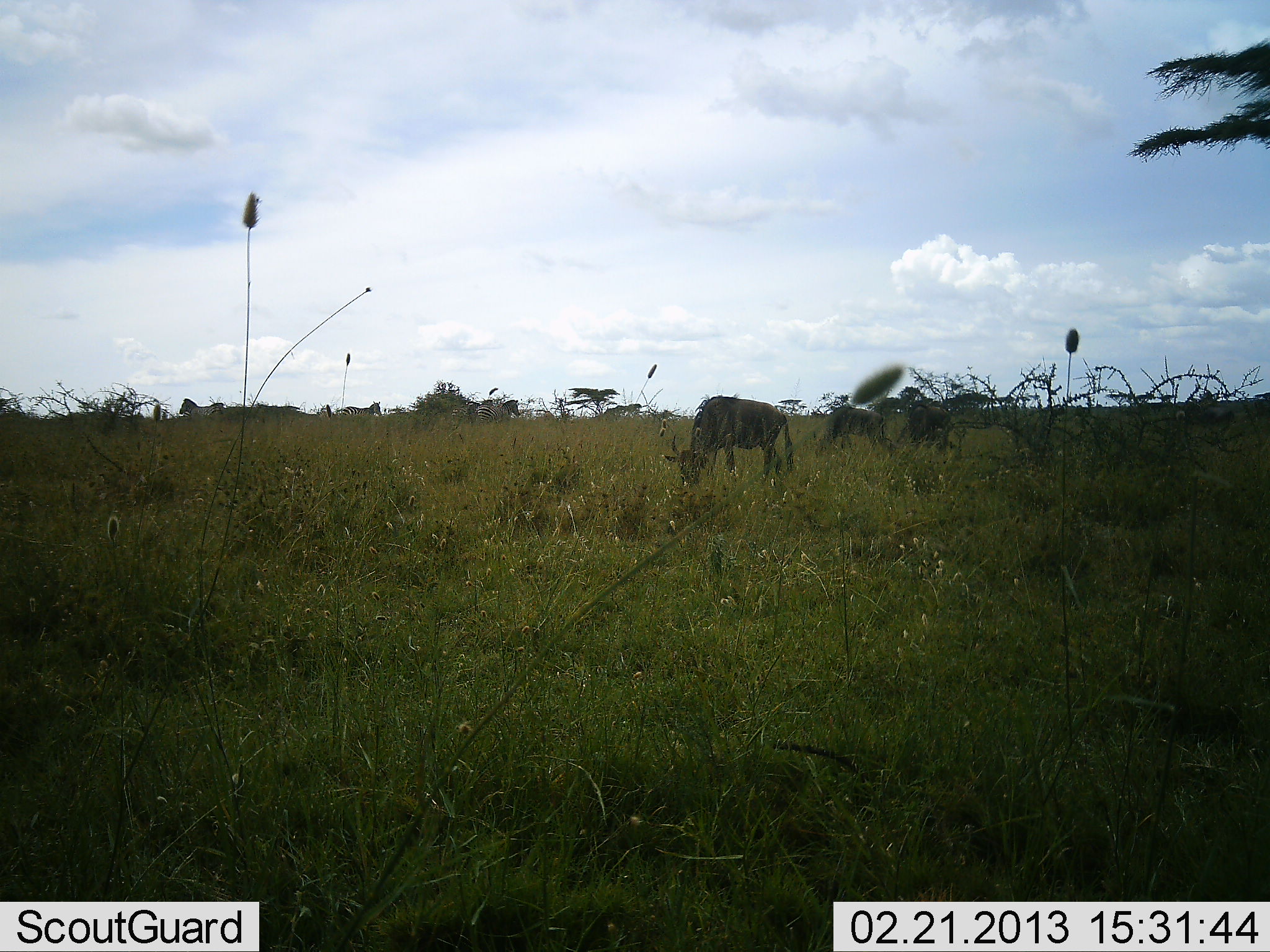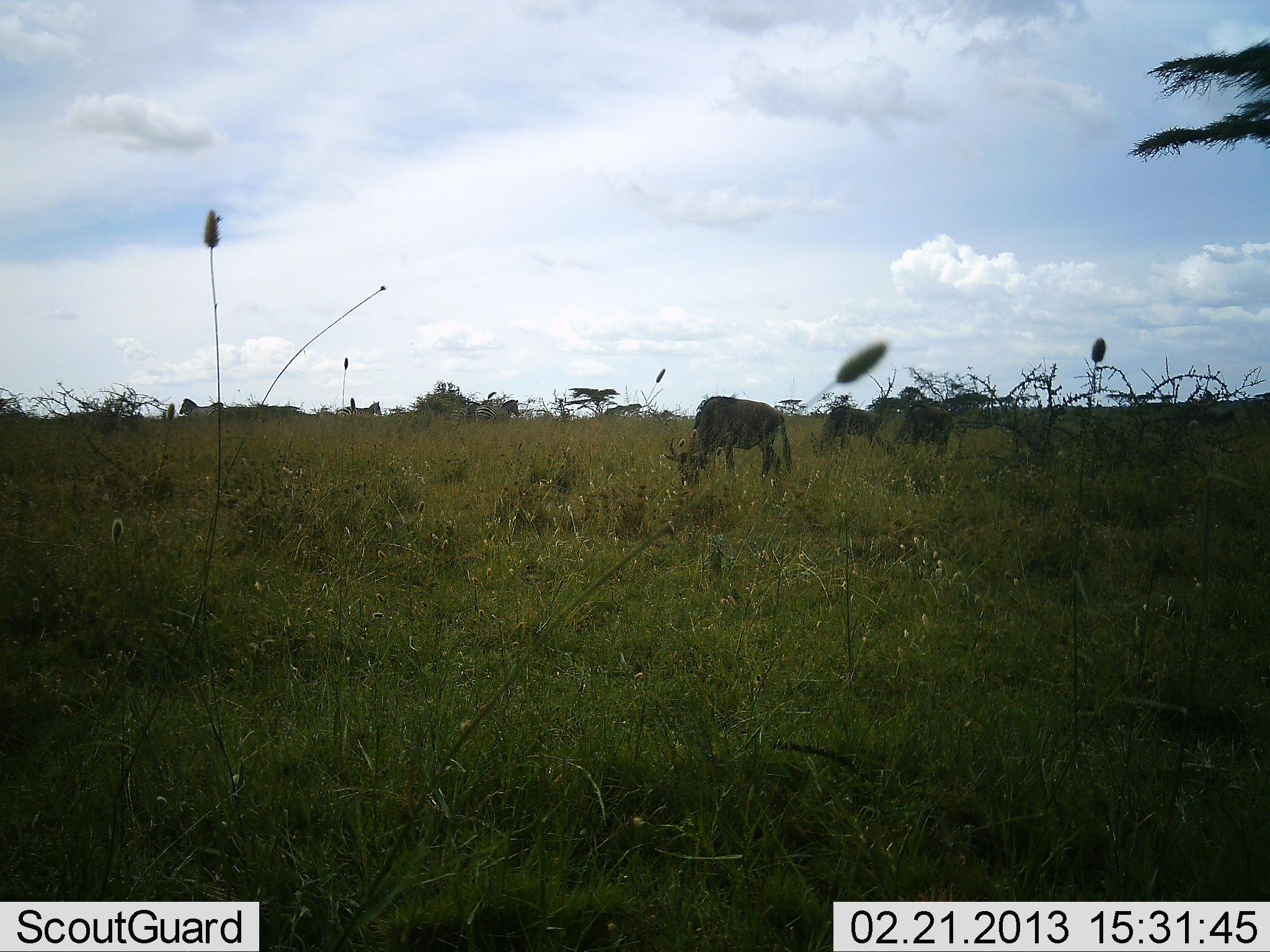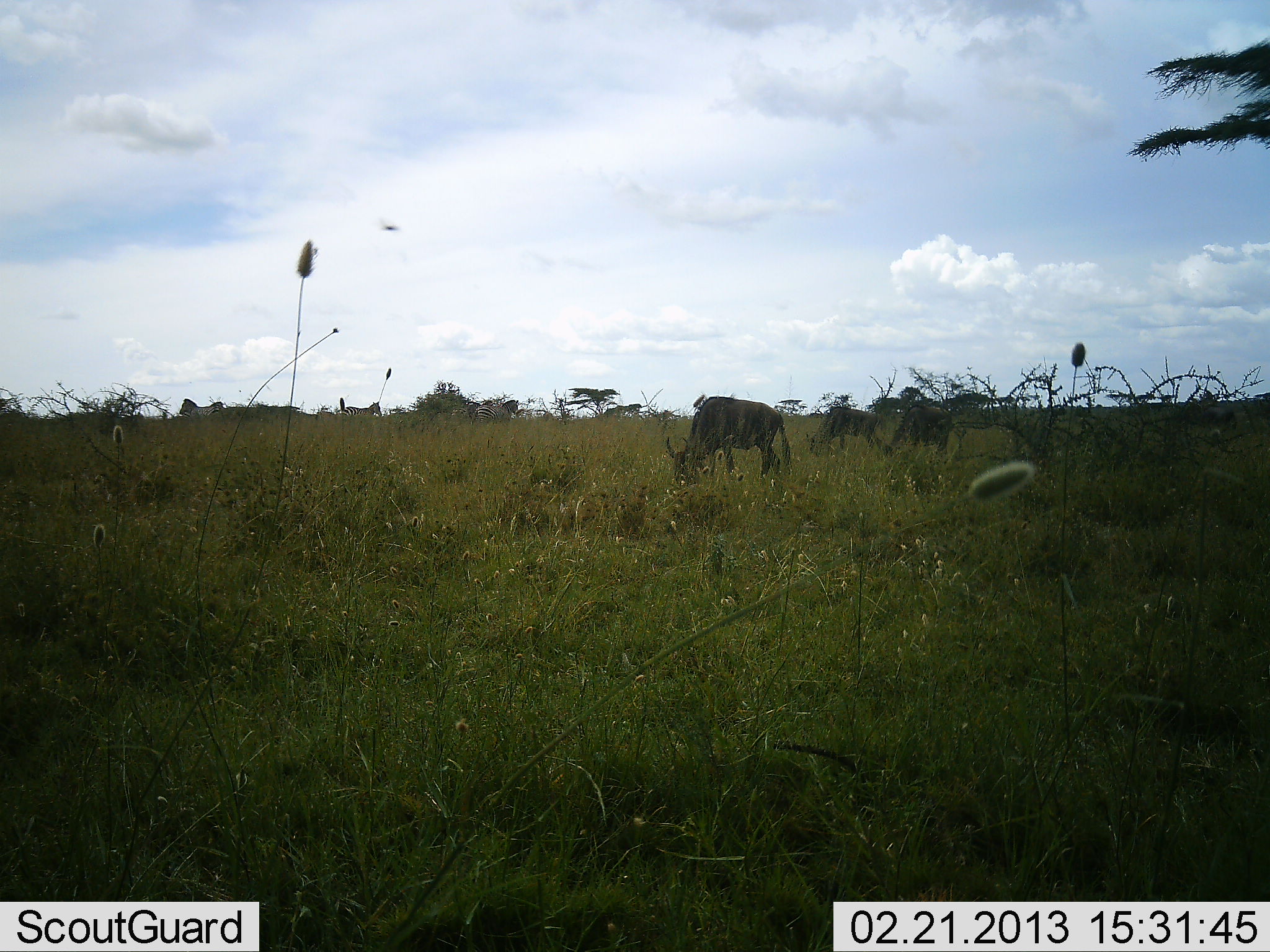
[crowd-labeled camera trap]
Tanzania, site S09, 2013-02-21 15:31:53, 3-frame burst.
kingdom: Animalia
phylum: Chordata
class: Mammalia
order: Artiodactyla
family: Bovidae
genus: Connochaetes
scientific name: Connochaetes taurinus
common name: blue wildebeest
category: wildebeest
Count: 3.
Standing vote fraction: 32%.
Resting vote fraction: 0%.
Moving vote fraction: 3%.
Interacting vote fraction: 0%.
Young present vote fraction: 0%.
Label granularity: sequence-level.